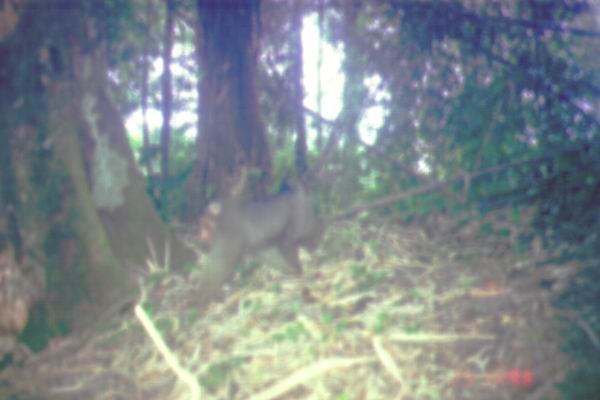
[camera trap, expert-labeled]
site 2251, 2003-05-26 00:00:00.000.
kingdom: Animalia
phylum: Chordata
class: Mammalia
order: Primates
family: Cercopithecidae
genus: Macaca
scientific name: Macaca nemestrina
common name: southern pig-tailed macaque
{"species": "Macaca nemestrina (southern pig-tailed macaque)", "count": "1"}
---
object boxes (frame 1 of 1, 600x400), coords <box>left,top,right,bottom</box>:
macaca nemestrina: <box>193,176,327,311</box>